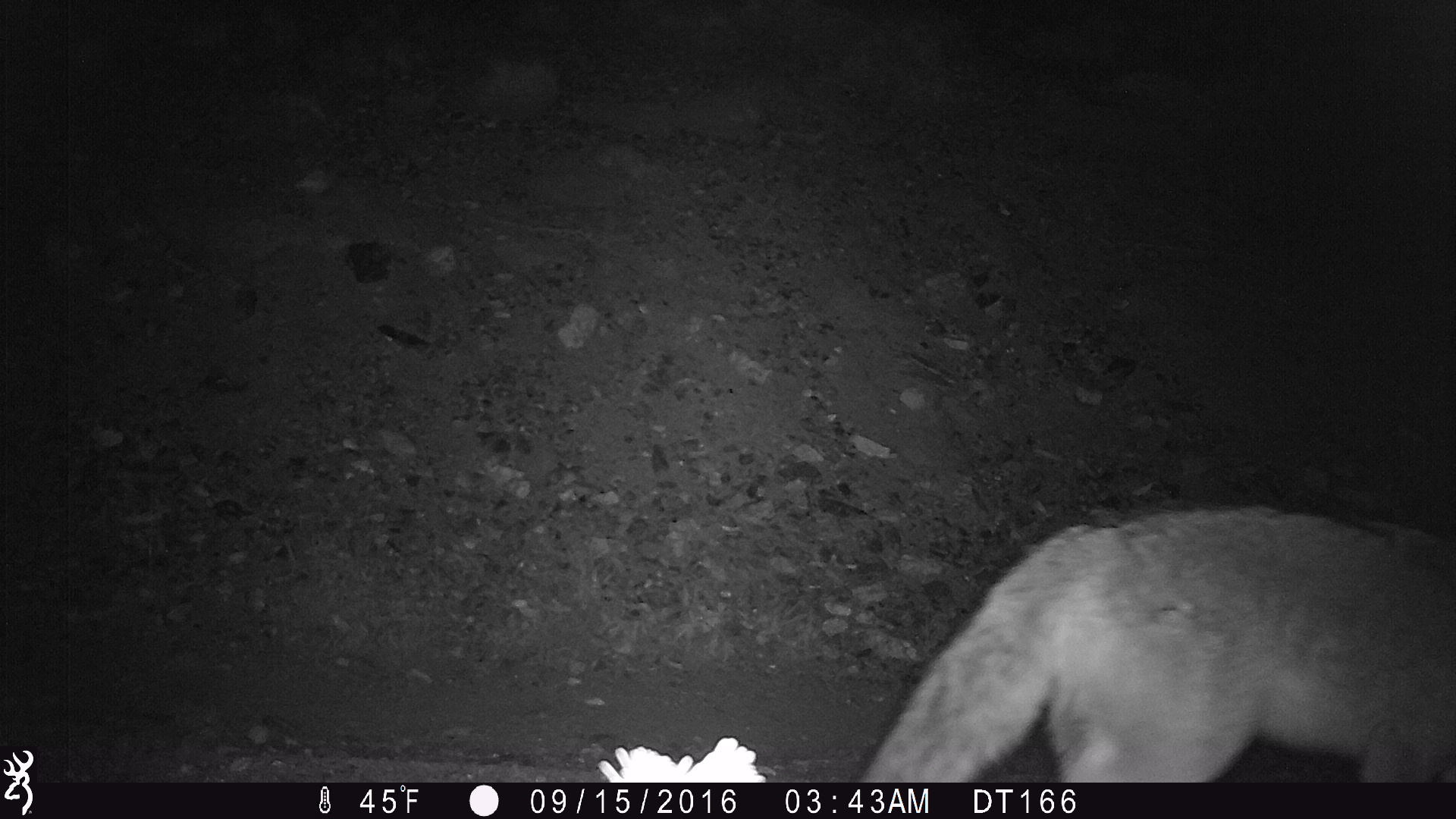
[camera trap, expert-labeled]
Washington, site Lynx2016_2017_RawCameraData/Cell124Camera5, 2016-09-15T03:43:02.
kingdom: Animalia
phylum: Chordata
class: Mammalia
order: Carnivora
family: Canidae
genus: Canis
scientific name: Canis latrans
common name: coyote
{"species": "Canis latrans (coyote)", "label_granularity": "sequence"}